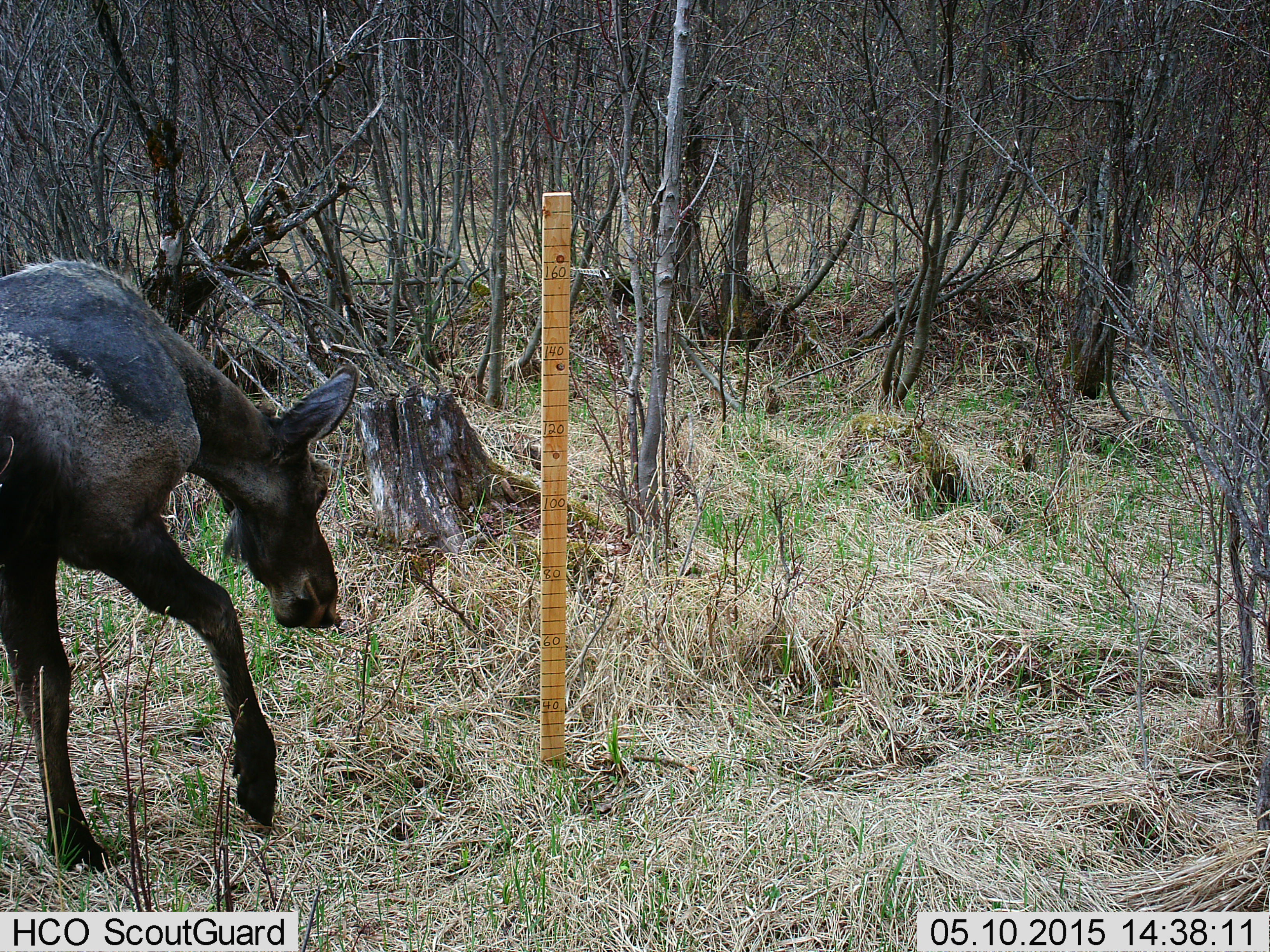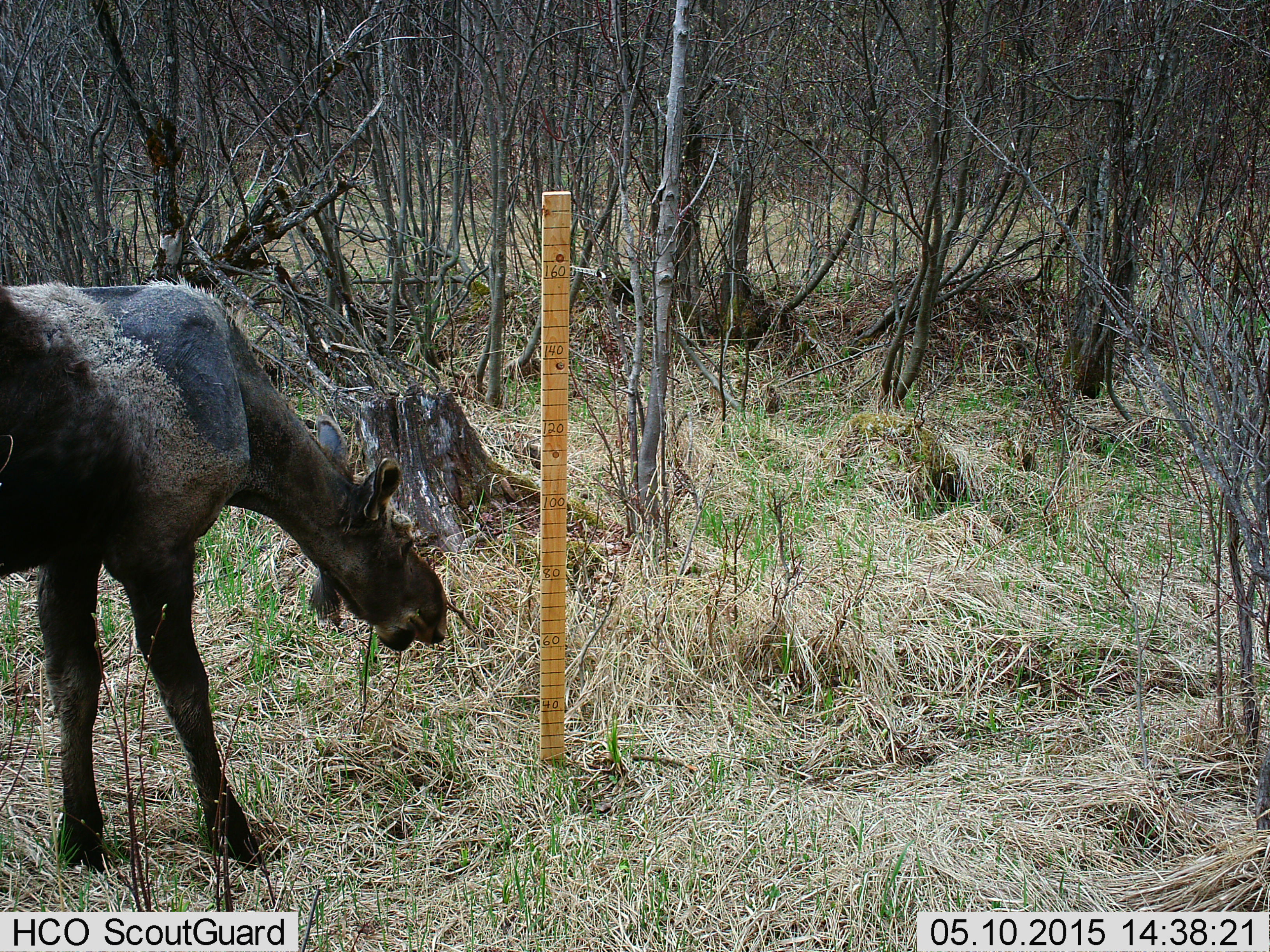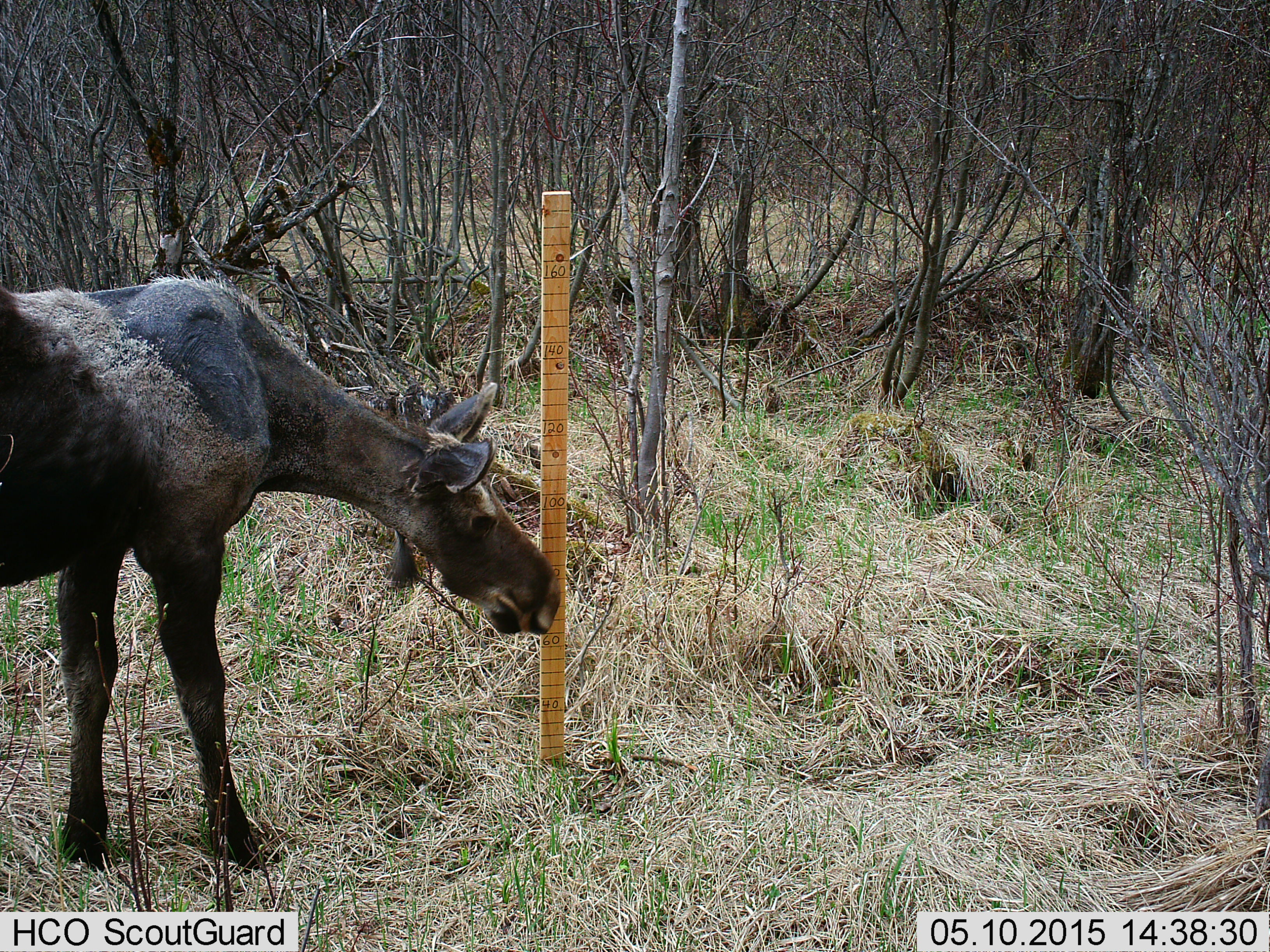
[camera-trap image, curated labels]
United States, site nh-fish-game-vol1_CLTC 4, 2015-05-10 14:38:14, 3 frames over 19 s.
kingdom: Animalia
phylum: Chordata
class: Mammalia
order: Artiodactyla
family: Cervidae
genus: Alces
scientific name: Alces alces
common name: moose